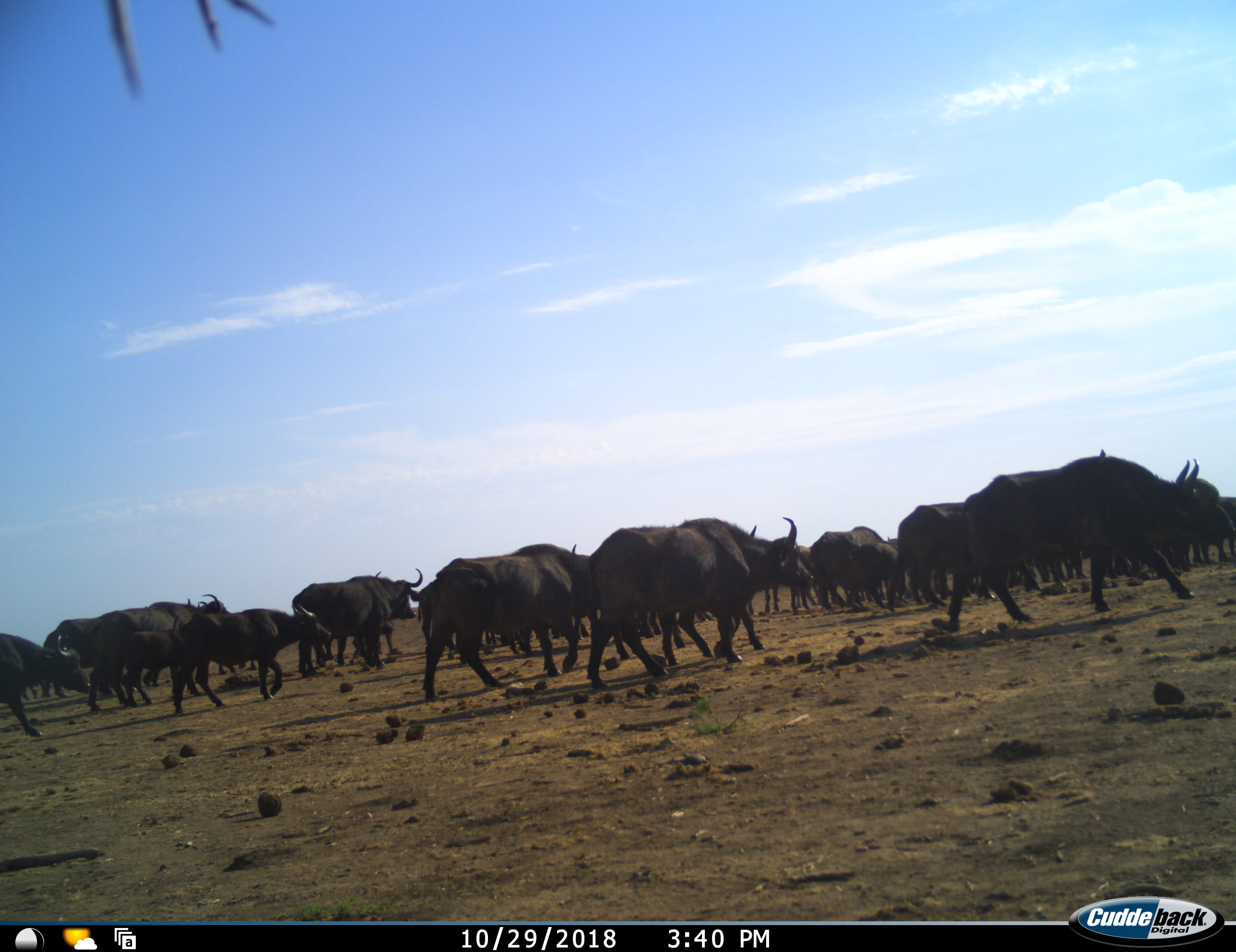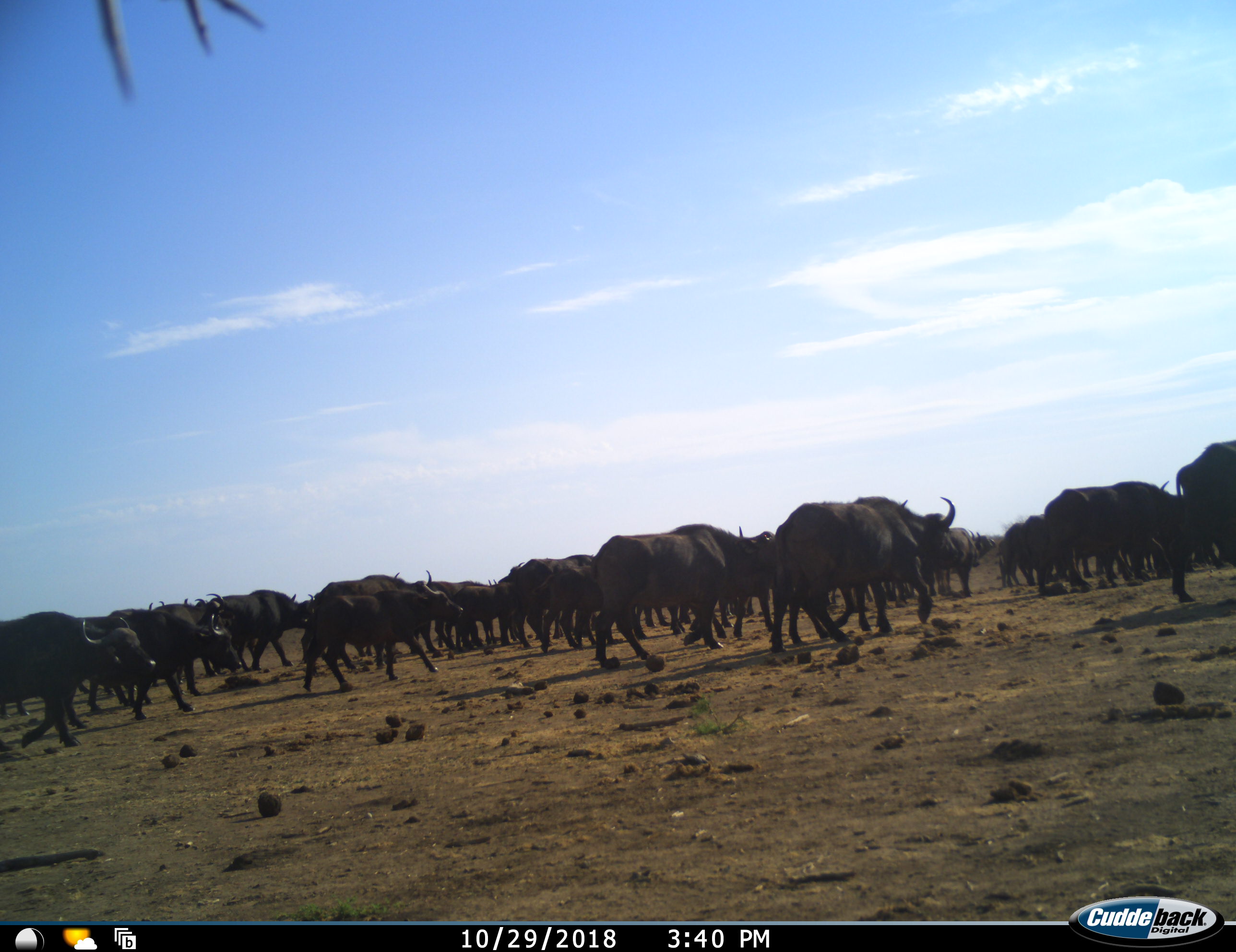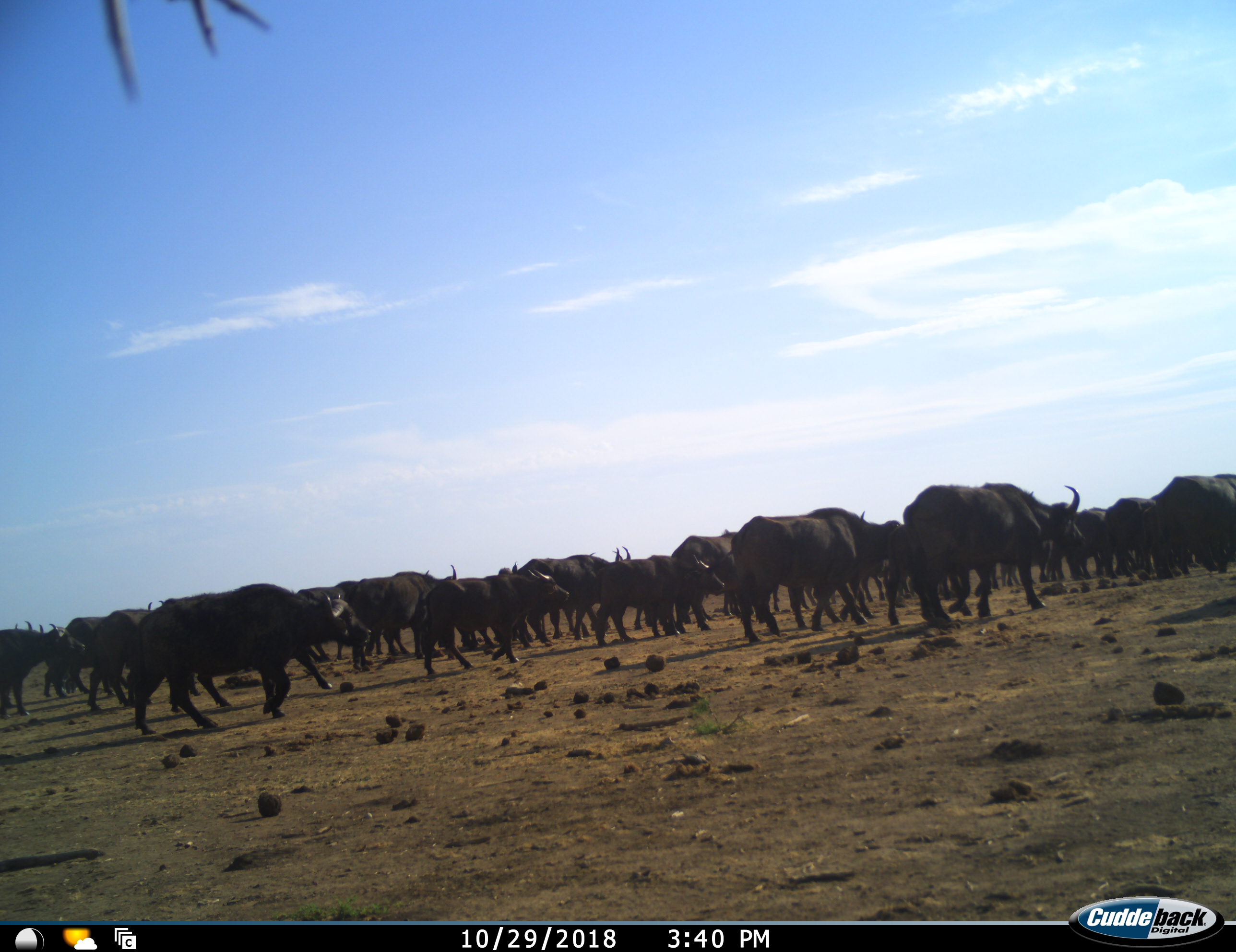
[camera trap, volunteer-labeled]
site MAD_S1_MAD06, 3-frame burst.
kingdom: Animalia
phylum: Chordata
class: Mammalia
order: Artiodactyla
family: Bovidae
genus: Syncerus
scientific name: Syncerus caffer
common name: african buffalo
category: buffalo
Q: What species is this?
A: Buffalo (african buffalo) (Syncerus caffer).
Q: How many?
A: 11-50.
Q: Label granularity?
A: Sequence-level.